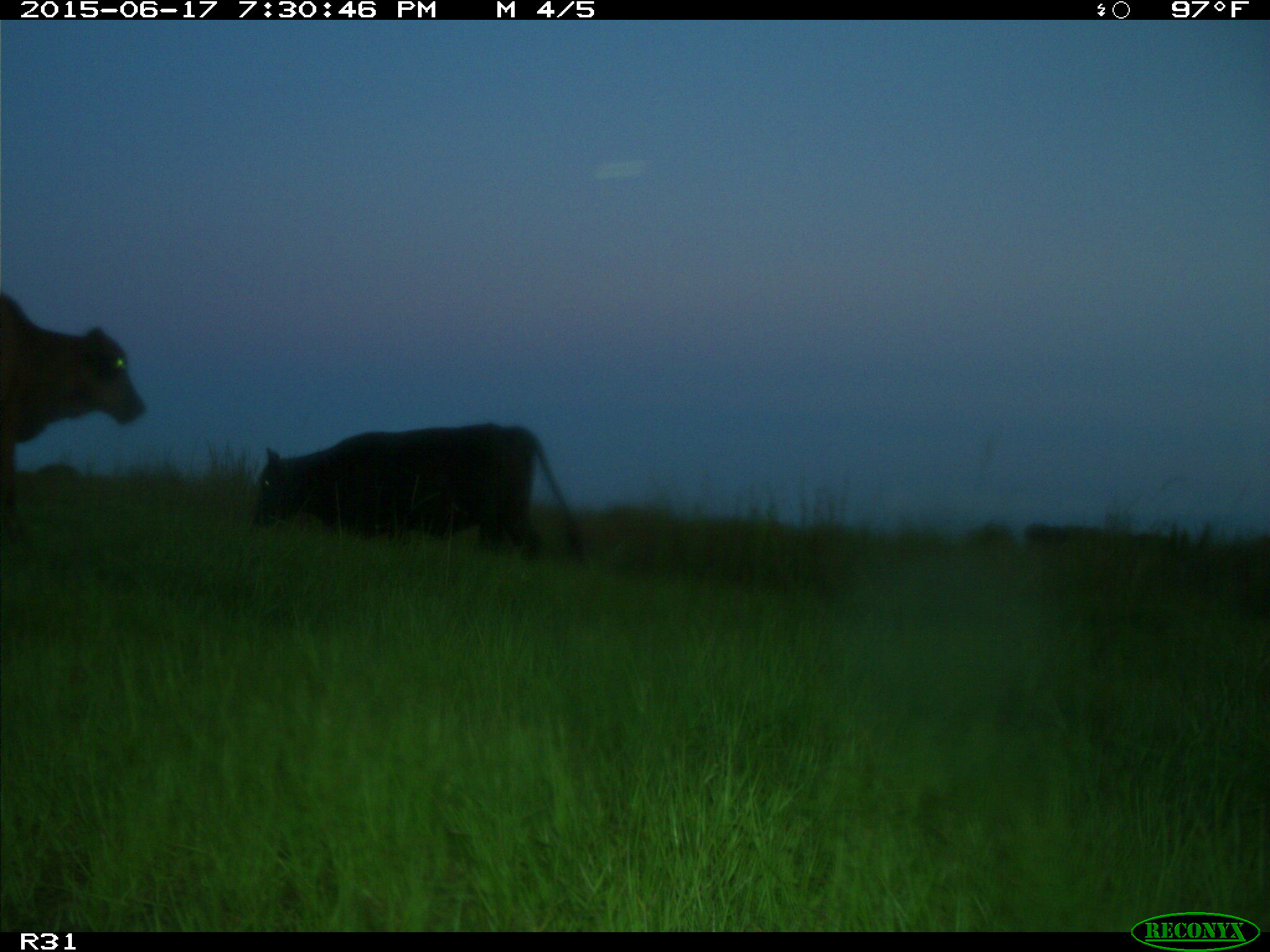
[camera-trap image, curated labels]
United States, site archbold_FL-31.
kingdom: Animalia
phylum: Chordata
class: Mammalia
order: Artiodactyla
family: Bovidae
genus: Bos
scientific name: Bos taurus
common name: domestic cow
Bos taurus (domestic cow).